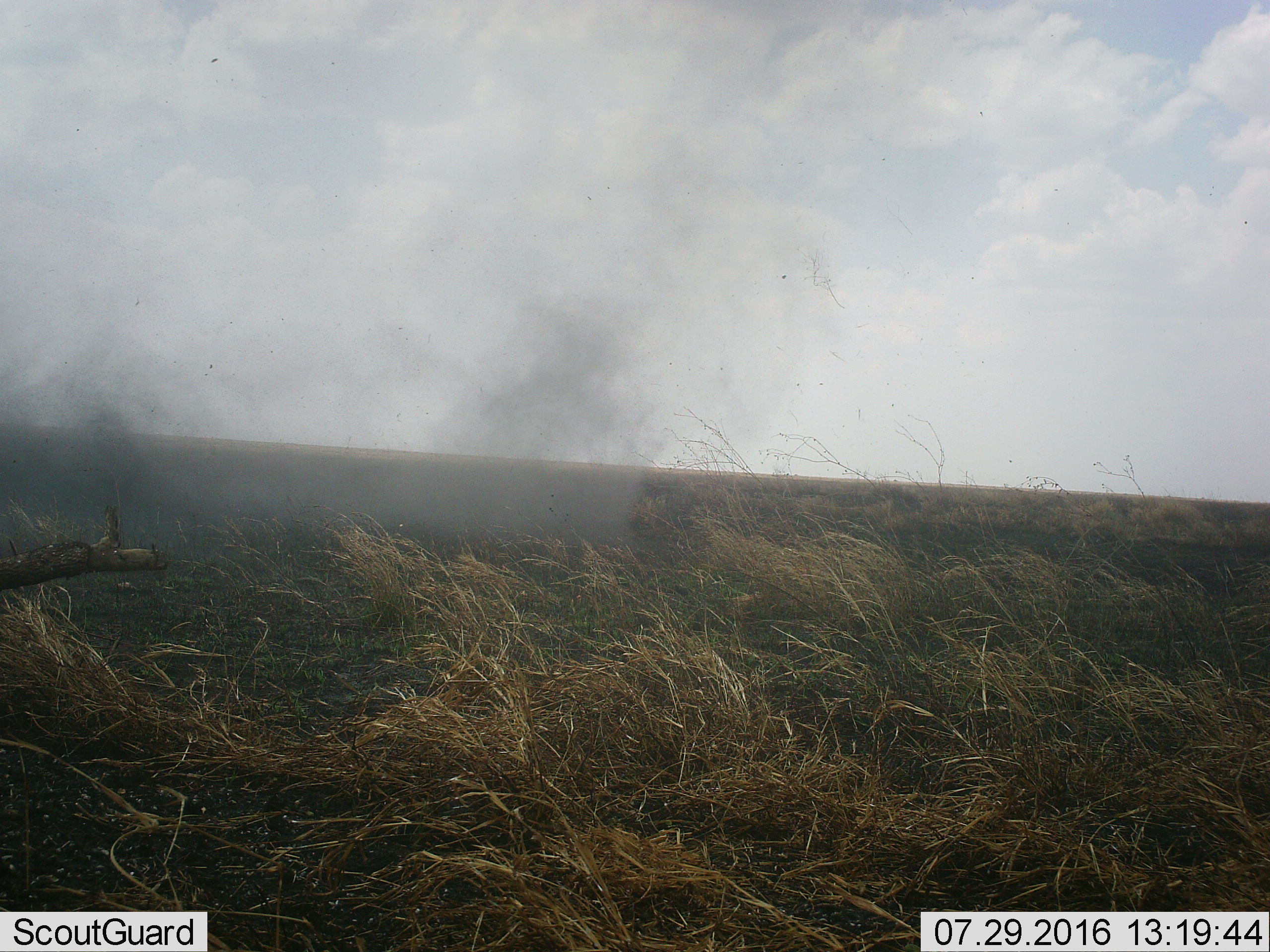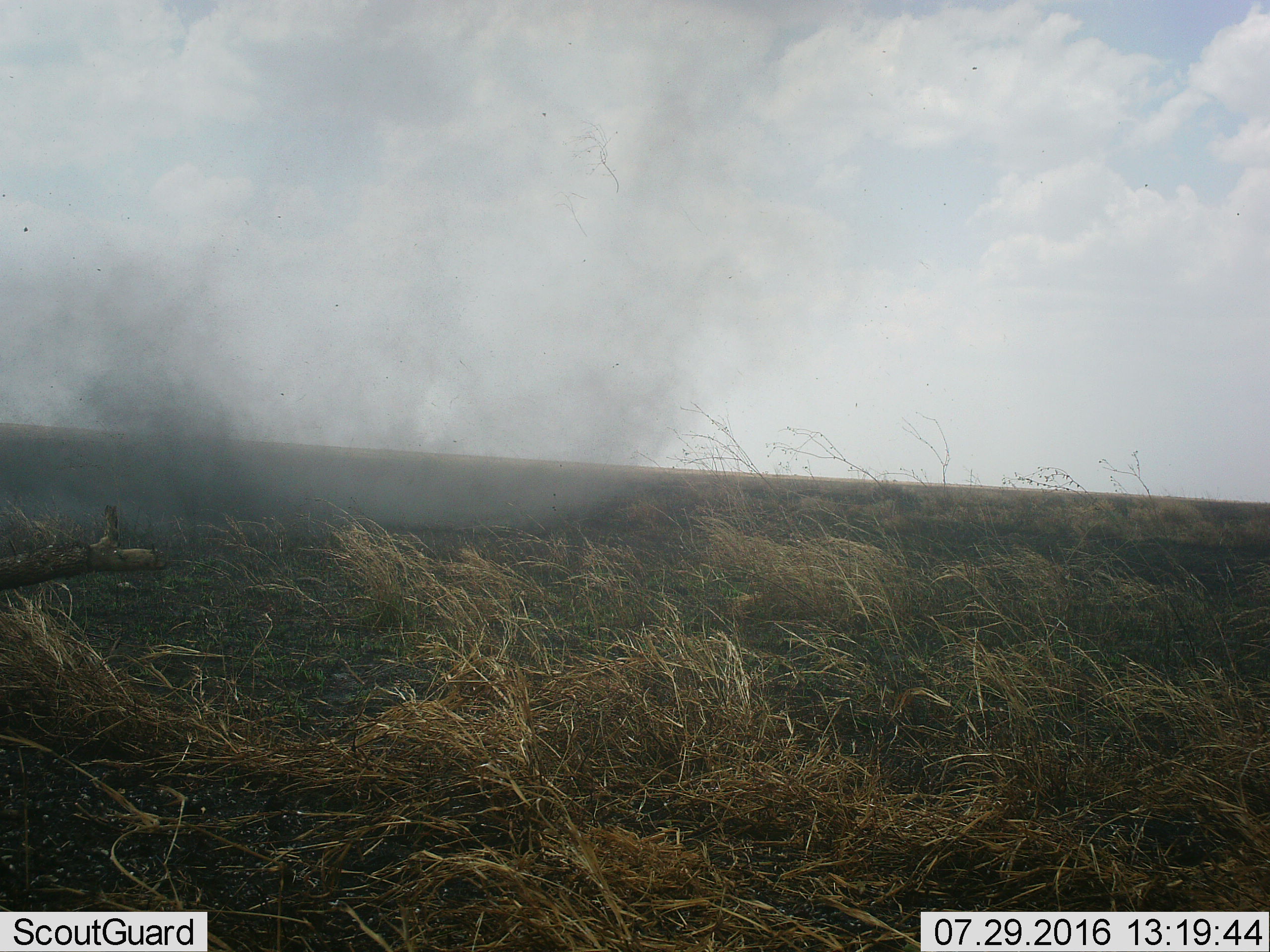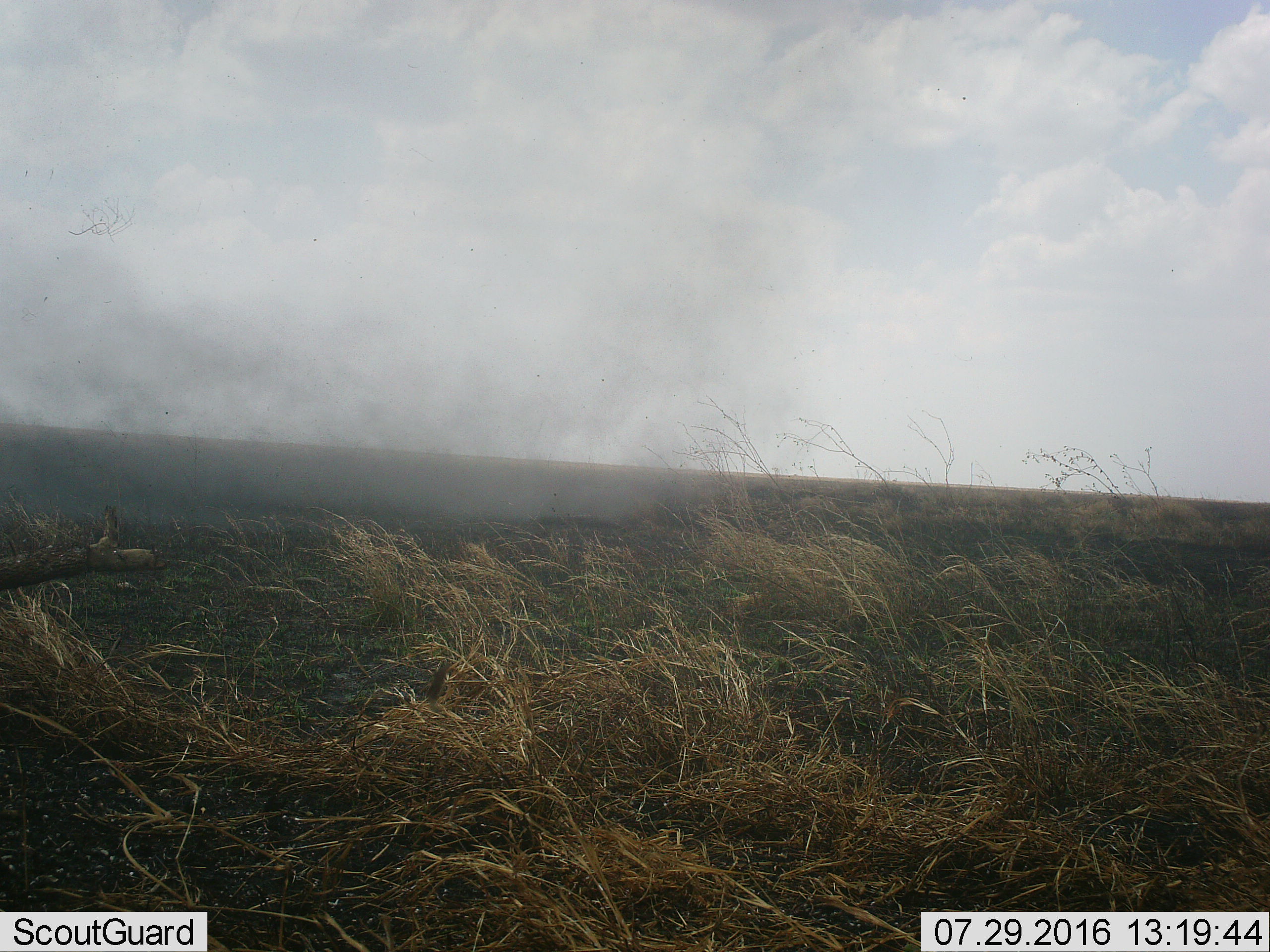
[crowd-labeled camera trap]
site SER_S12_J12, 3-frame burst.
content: unidentified animal